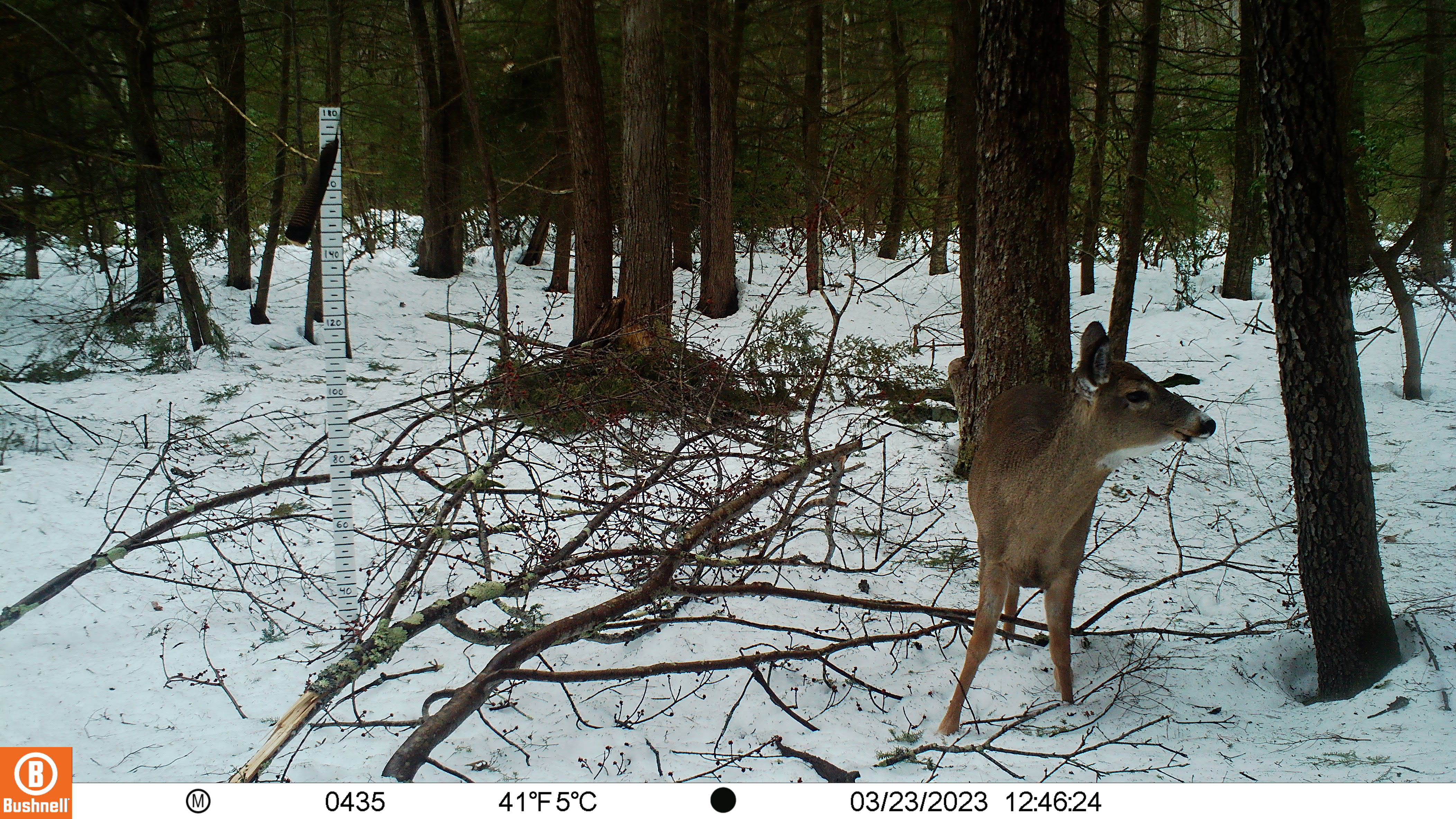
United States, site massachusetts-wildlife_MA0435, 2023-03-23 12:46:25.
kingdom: Animalia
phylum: Chordata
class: Mammalia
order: Artiodactyla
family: Cervidae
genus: Odocoileus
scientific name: Odocoileus virginianus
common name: white-tailed deer